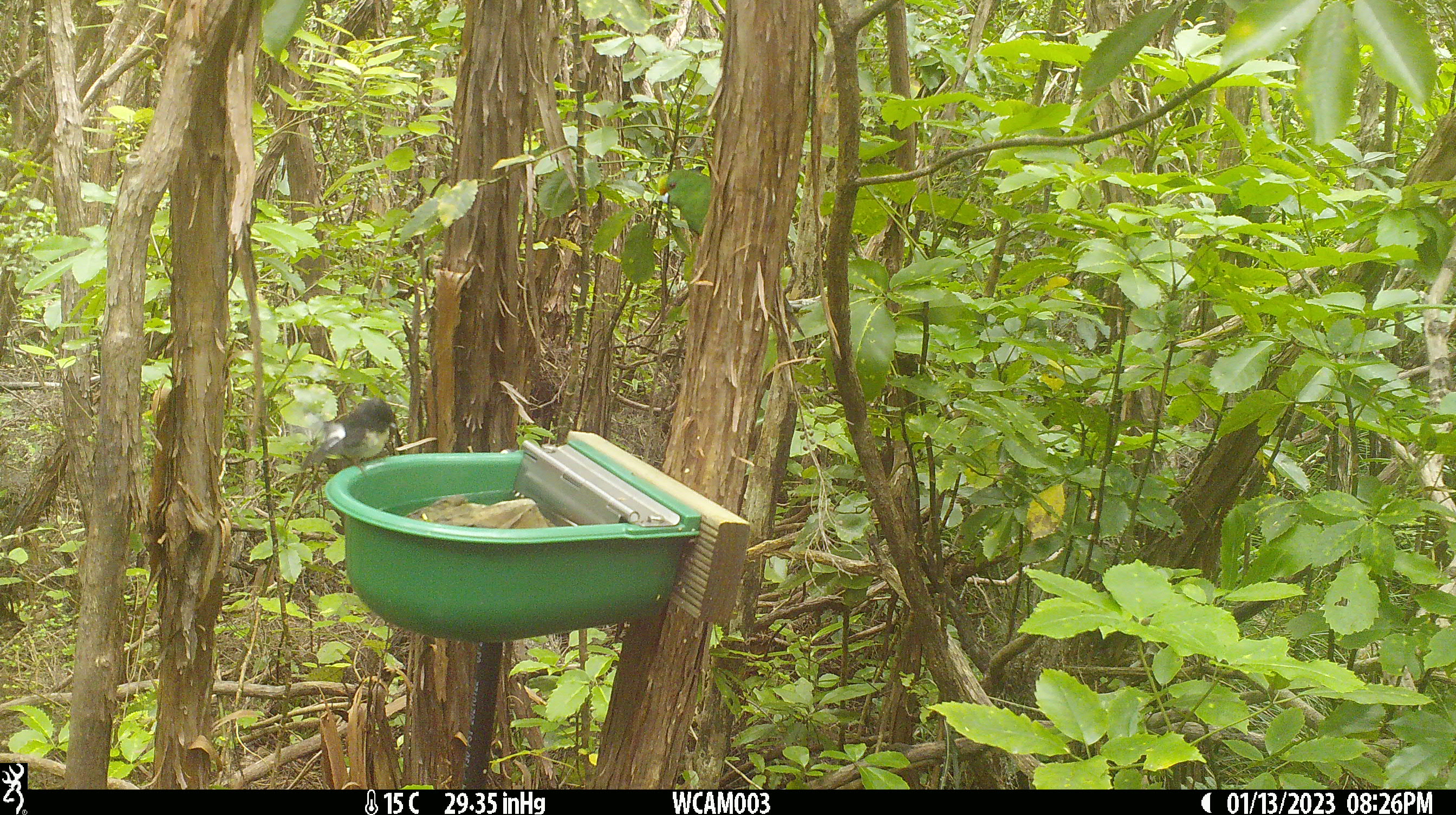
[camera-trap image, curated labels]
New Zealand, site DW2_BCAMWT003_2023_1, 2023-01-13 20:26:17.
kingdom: Animalia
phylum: Chordata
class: Aves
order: Passeriformes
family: Petroicidae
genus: Petroica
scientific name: Petroica macrocephala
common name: tomtit